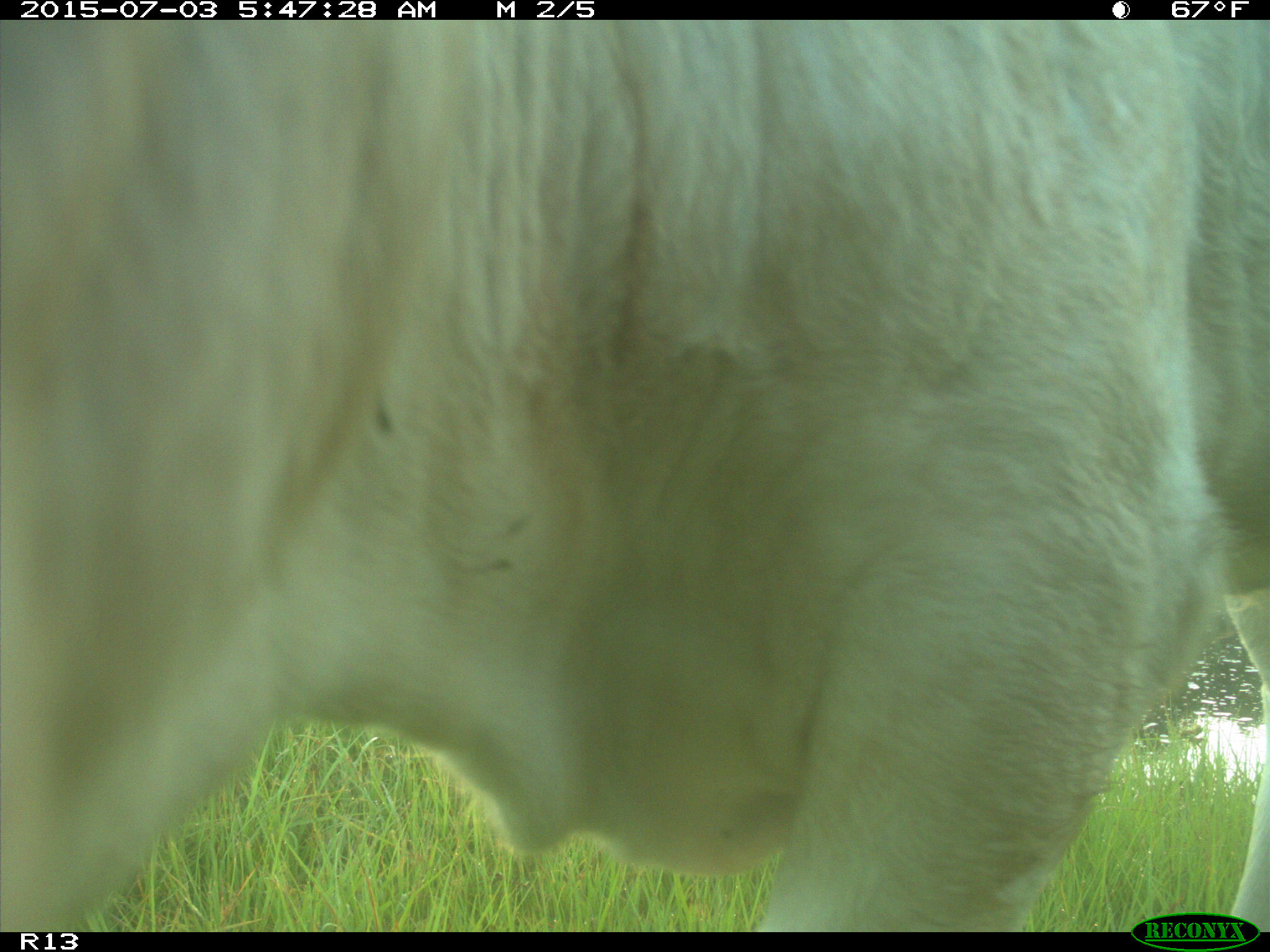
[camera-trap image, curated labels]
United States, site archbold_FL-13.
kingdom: Animalia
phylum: Chordata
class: Mammalia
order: Artiodactyla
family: Bovidae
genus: Bos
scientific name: Bos taurus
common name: domestic cow